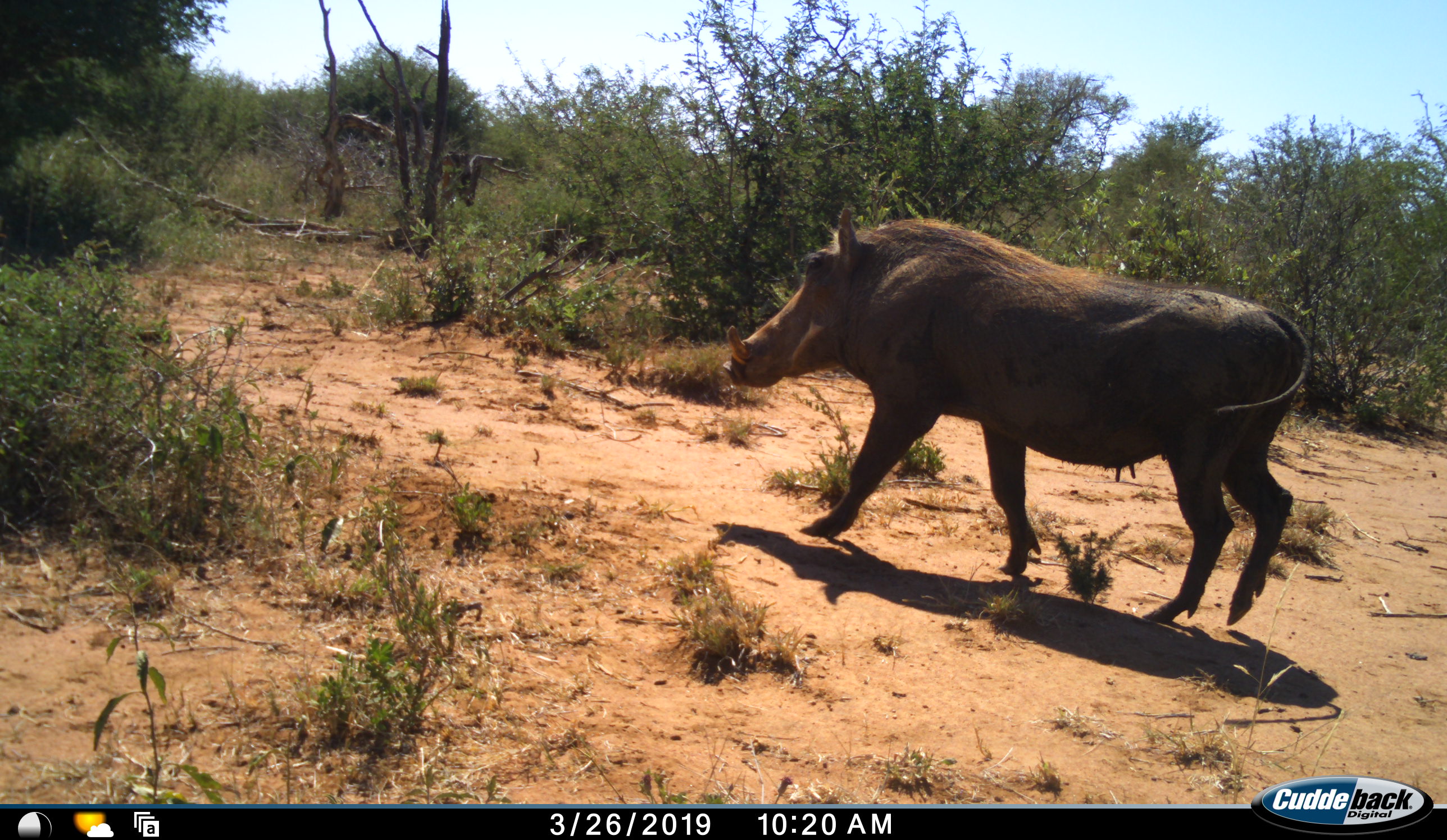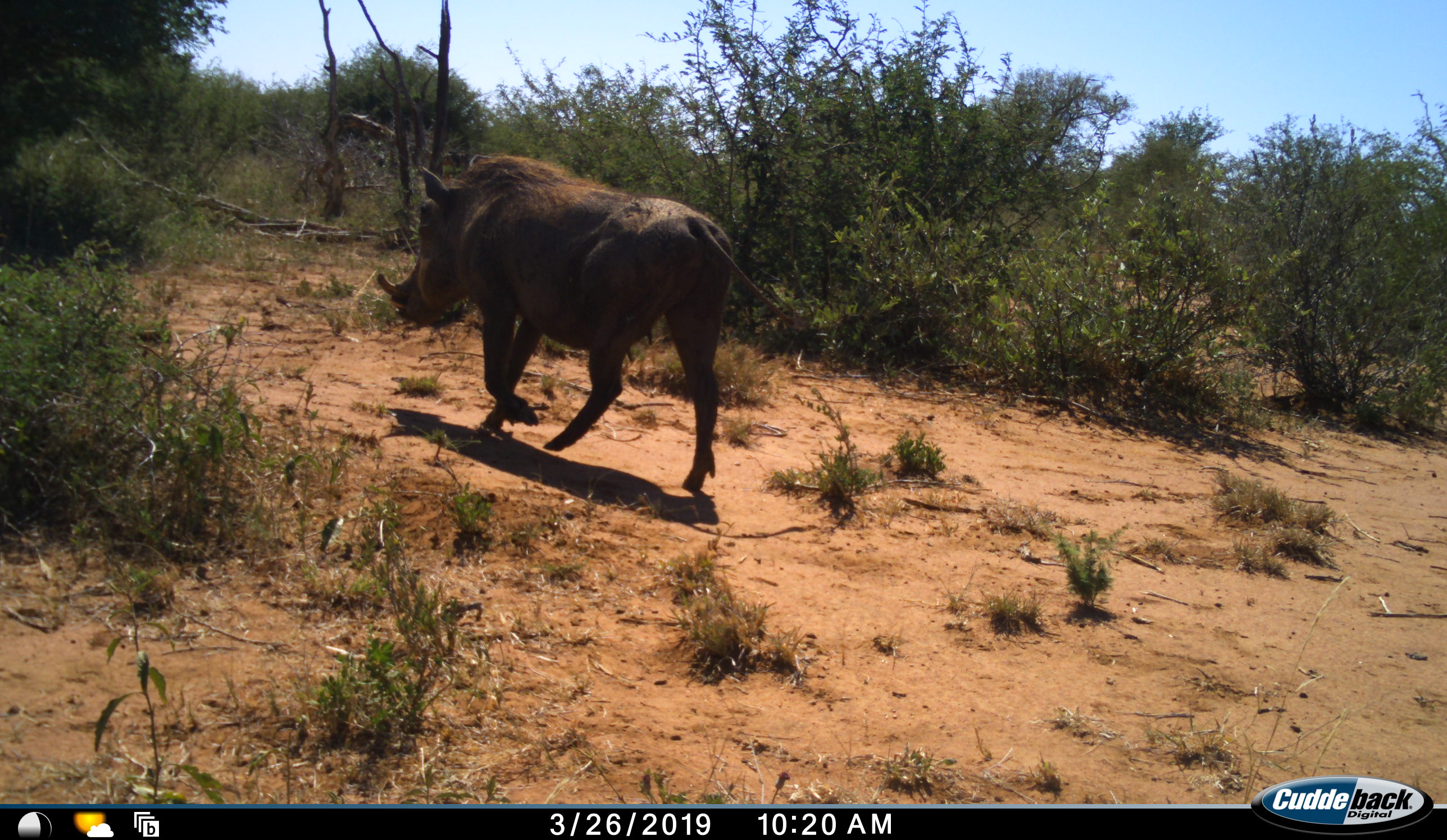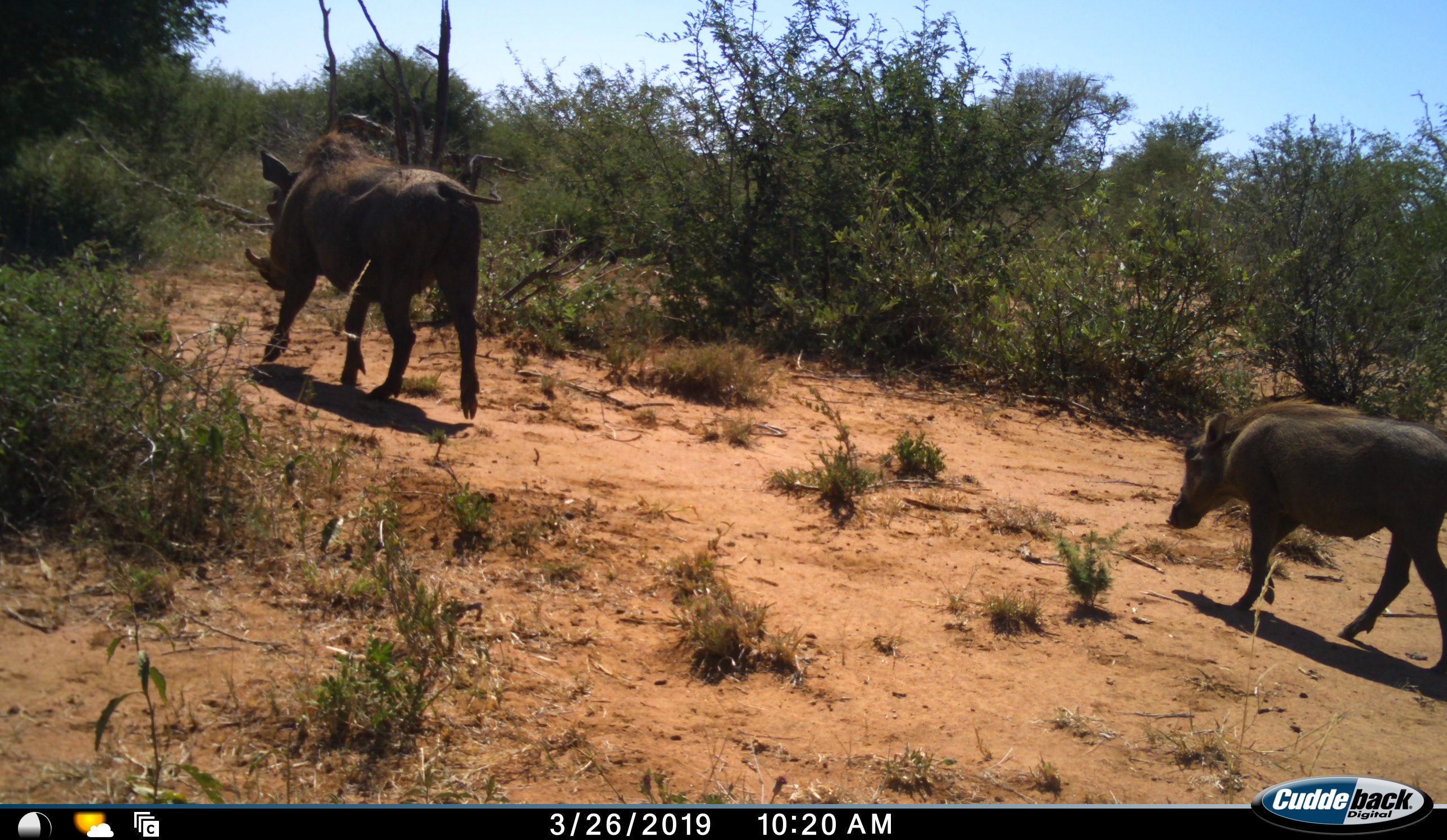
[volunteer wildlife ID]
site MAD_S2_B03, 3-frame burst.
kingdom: Animalia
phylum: Chordata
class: Mammalia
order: Artiodactyla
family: Suidae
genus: Phacochoerus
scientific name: Phacochoerus africanus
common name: warthog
Warthog (Phacochoerus africanus), count 2. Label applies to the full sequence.